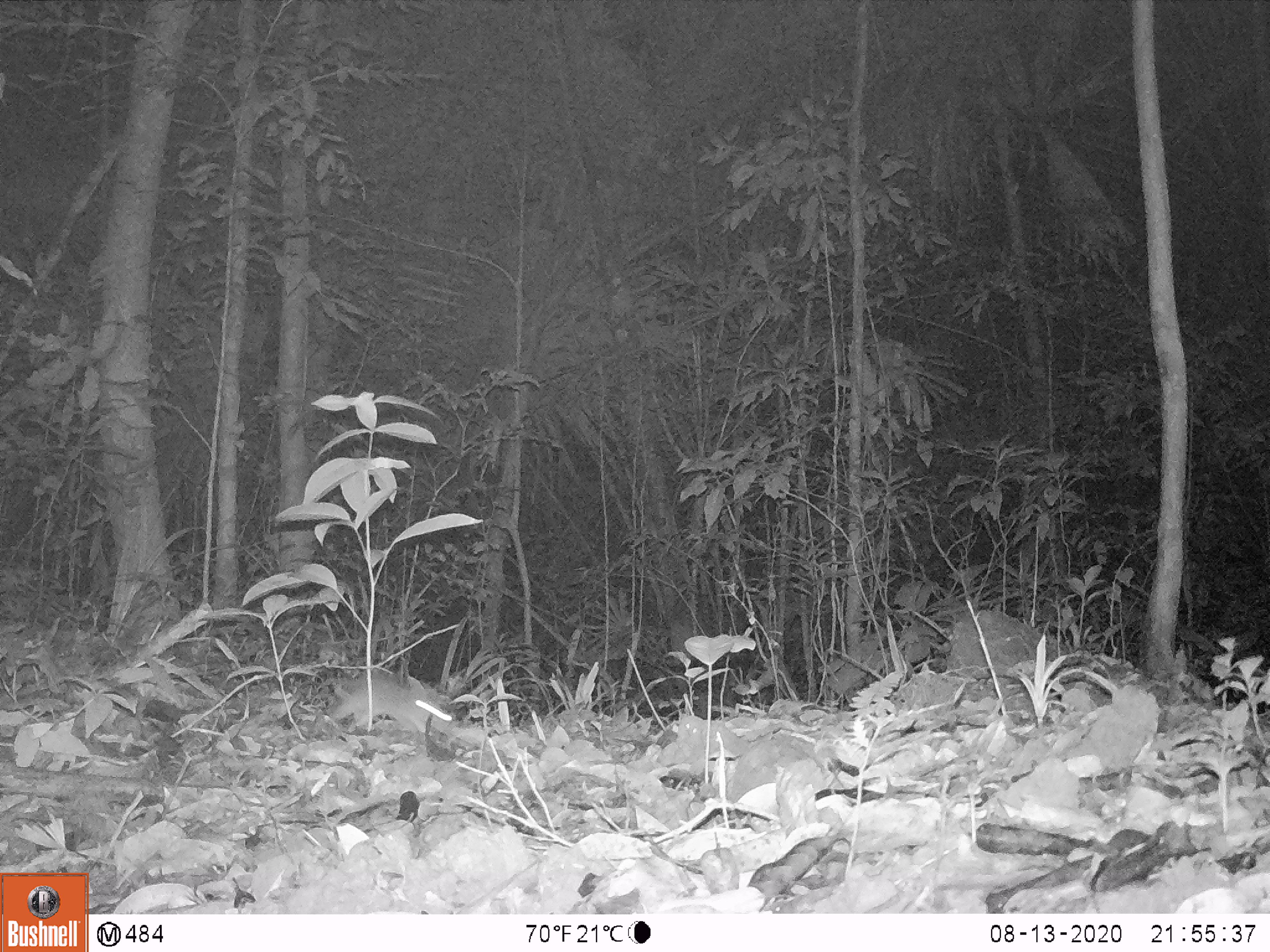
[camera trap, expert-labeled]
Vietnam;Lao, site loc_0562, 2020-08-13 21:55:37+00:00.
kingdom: Animalia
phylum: Chordata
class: Mammalia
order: Rodentia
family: Muridae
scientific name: Muridae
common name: old-world mice and rats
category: unidentified murid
Unidentified murid (old-world mice and rats) (Muridae). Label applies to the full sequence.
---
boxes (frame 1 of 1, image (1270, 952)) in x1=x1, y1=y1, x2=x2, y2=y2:
unidentified murid: x1=330, y1=671, x2=455, y2=736